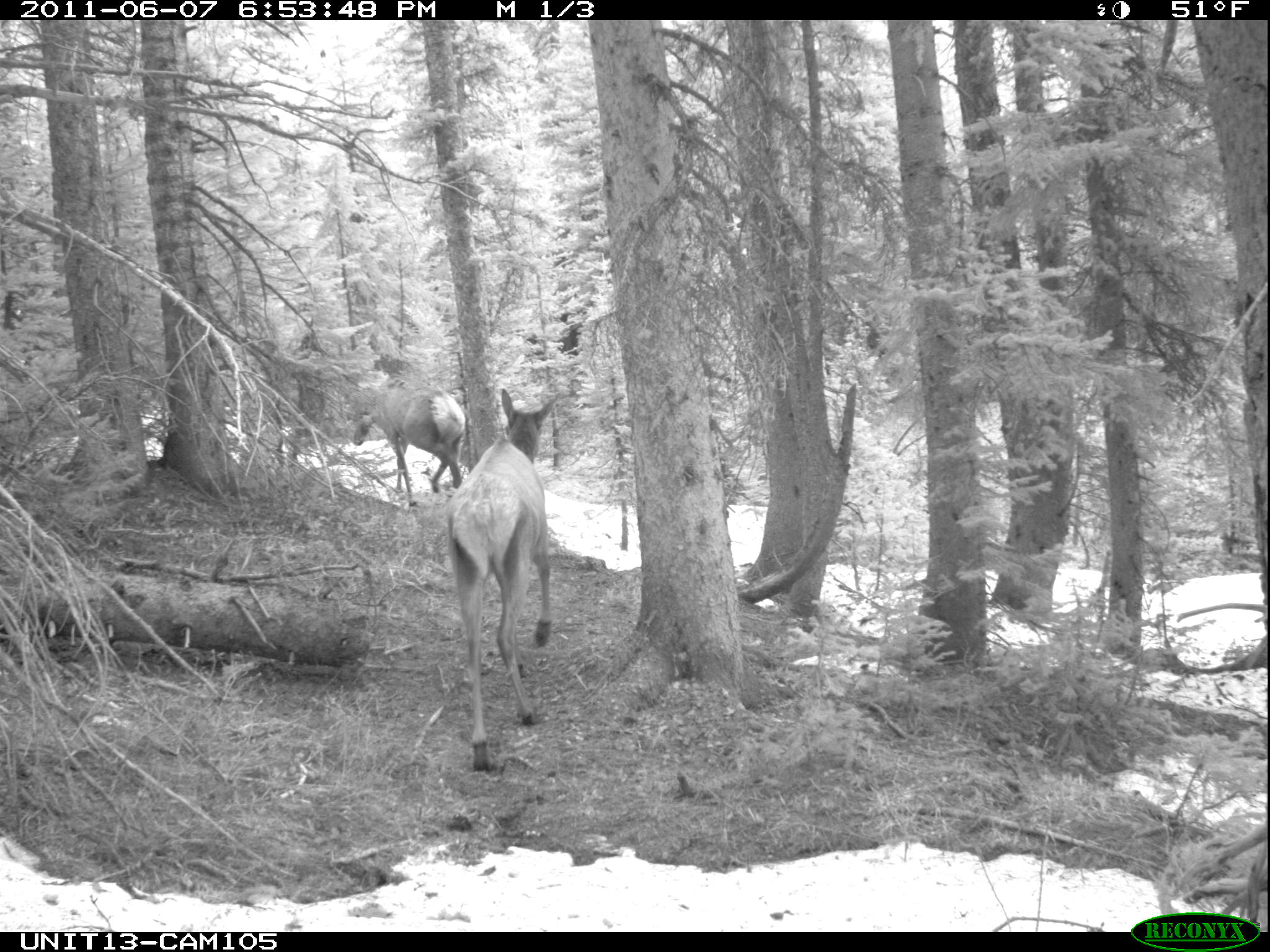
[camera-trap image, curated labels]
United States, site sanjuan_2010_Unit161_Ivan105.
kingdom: Animalia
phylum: Chordata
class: Mammalia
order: Artiodactyla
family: Cervidae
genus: Cervus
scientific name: Cervus elaphus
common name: red deer